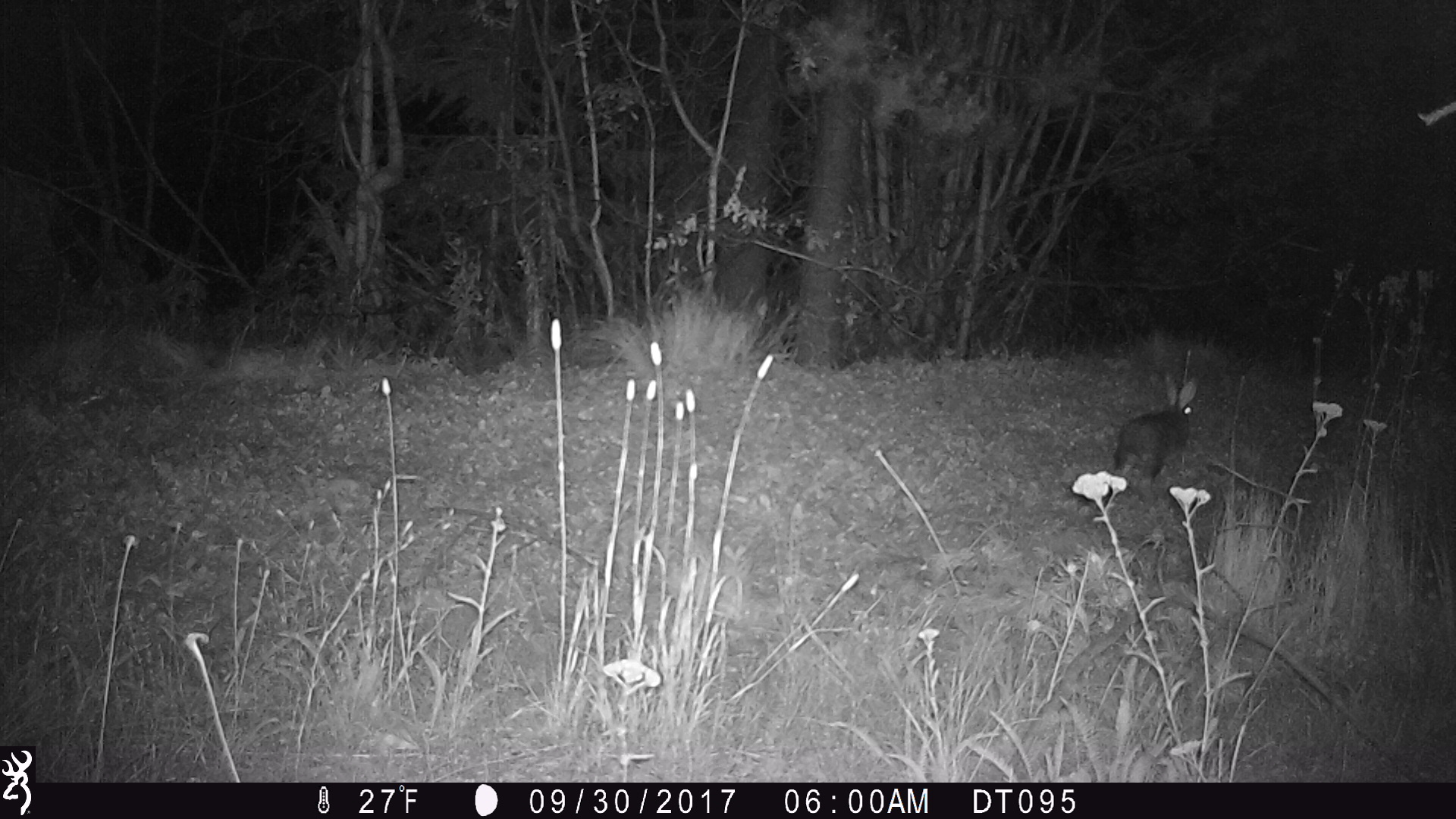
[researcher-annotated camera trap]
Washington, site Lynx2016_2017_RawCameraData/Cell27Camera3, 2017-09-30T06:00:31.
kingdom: Animalia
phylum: Chordata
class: Mammalia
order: Lagomorpha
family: Leporidae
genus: Lepus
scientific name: Lepus americanus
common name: snowshoe hare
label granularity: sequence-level